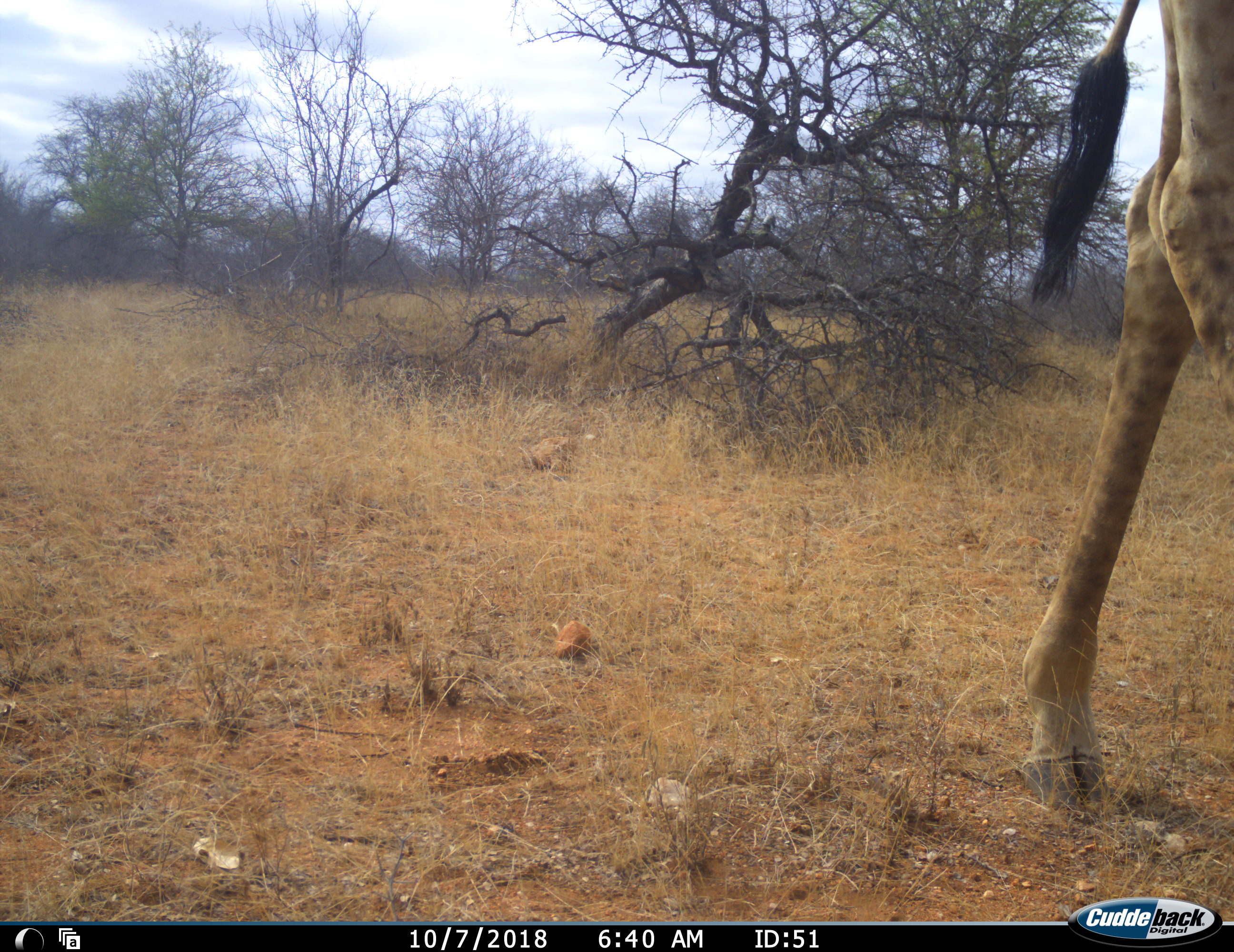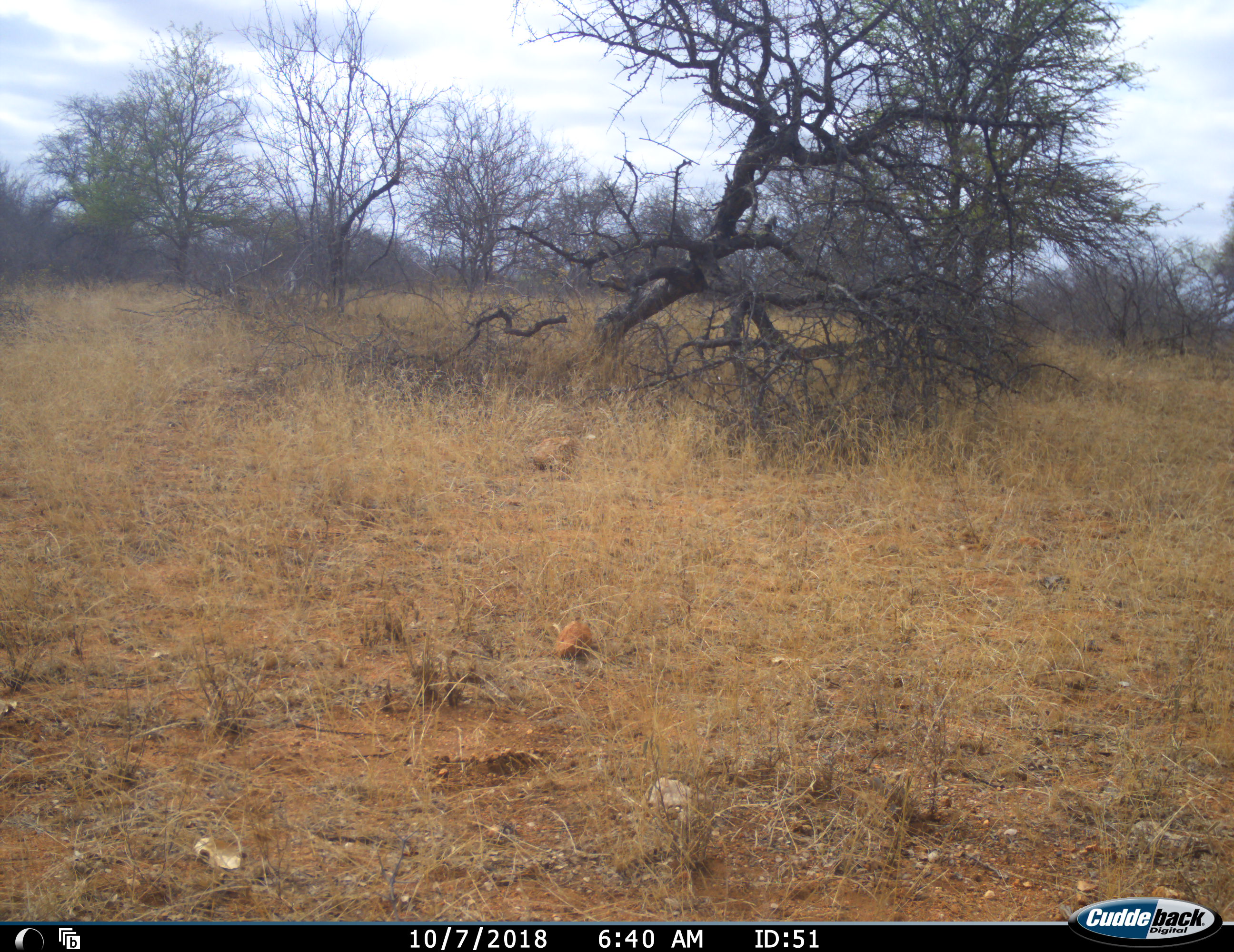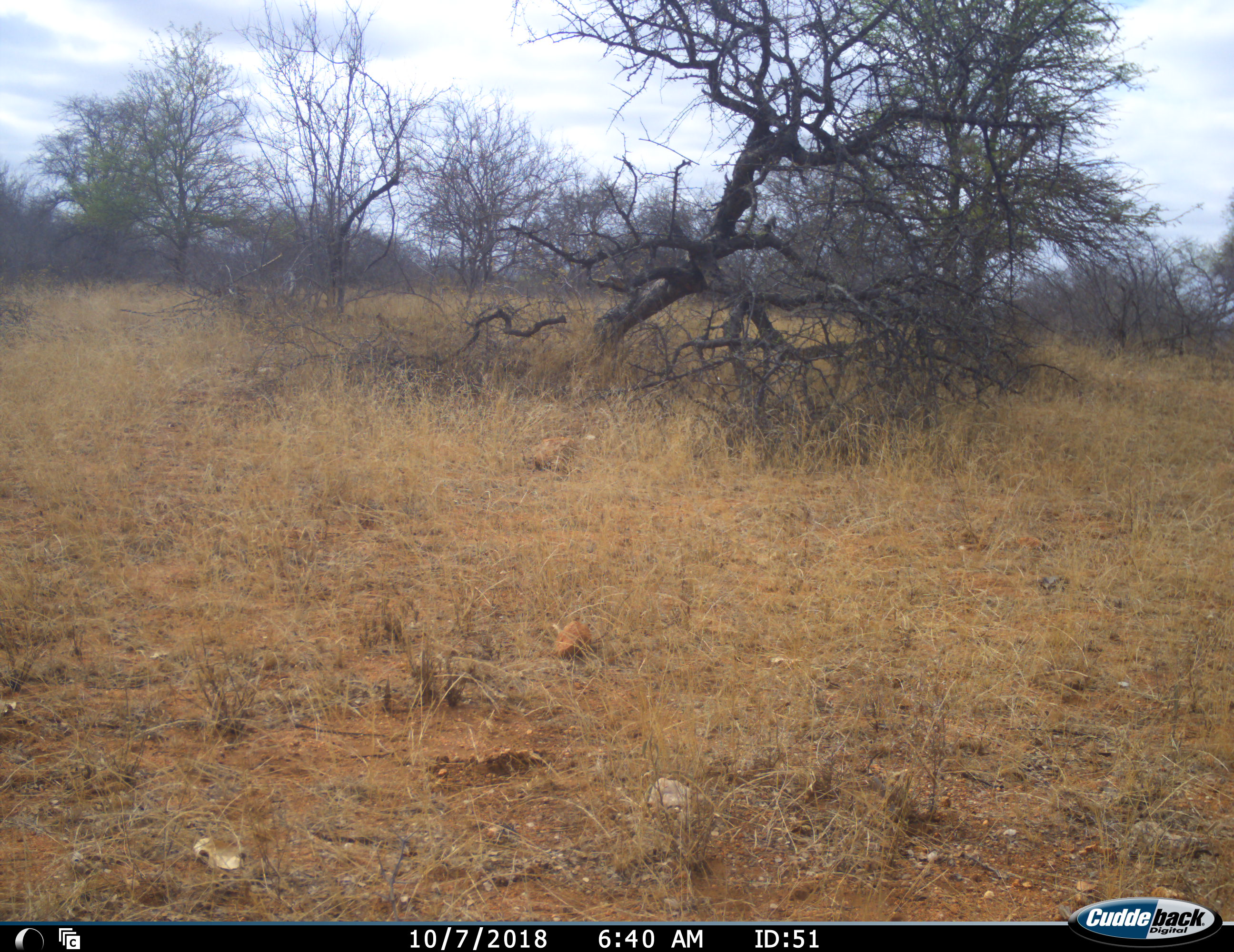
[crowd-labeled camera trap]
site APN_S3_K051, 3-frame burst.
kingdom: Animalia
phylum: Chordata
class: Mammalia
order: Artiodactyla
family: Giraffidae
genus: Giraffa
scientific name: Giraffa camelopardalis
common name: giraffe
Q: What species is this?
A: Giraffe (Giraffa camelopardalis).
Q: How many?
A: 1.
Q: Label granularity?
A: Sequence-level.